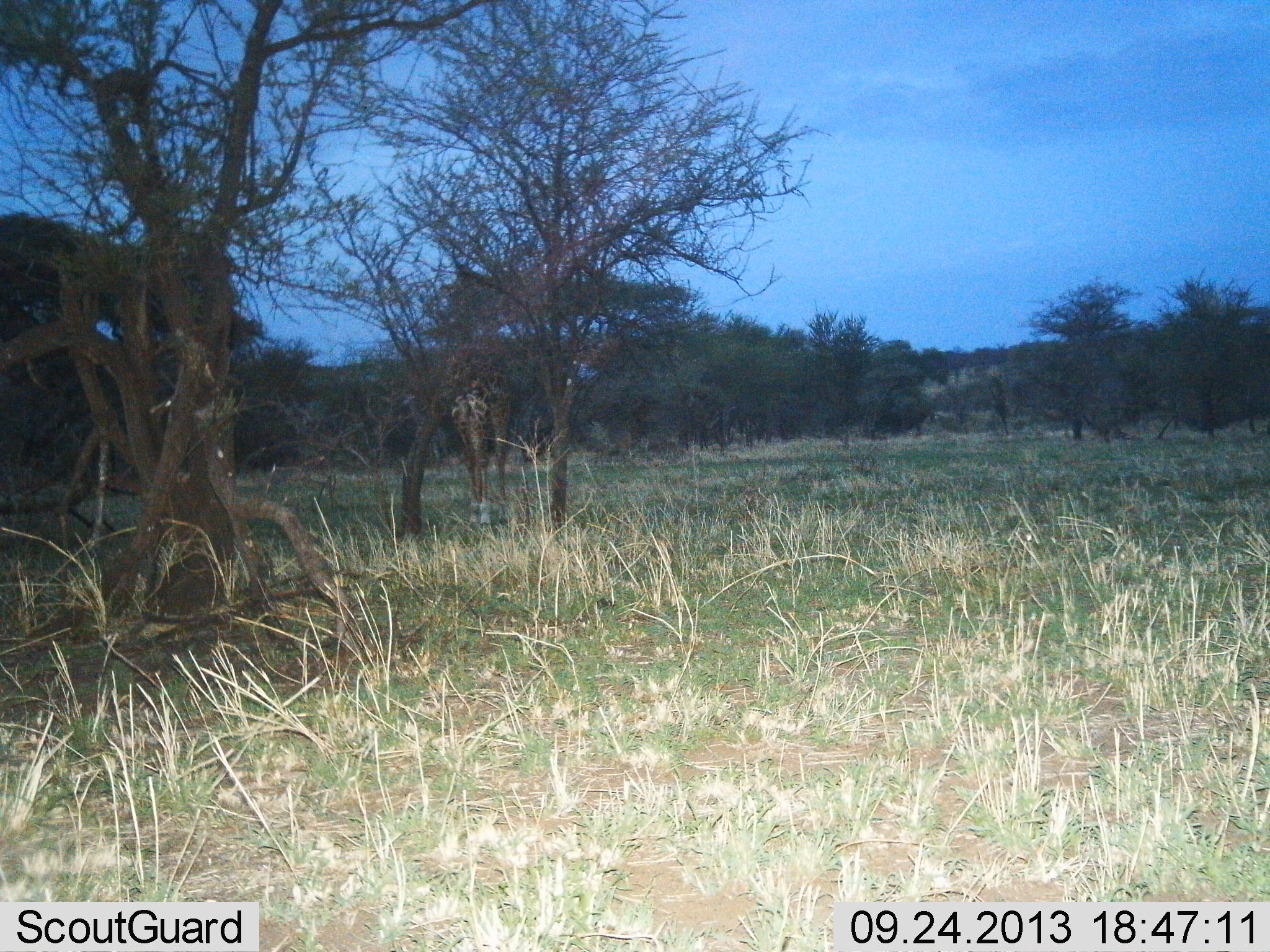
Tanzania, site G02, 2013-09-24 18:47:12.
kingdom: Animalia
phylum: Chordata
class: Mammalia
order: Artiodactyla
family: Giraffidae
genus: Giraffa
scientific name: Giraffa camelopardalis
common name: giraffe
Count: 1.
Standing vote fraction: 80%.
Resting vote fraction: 0%.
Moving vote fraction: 0%.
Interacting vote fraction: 0%.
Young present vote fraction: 0%.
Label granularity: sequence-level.